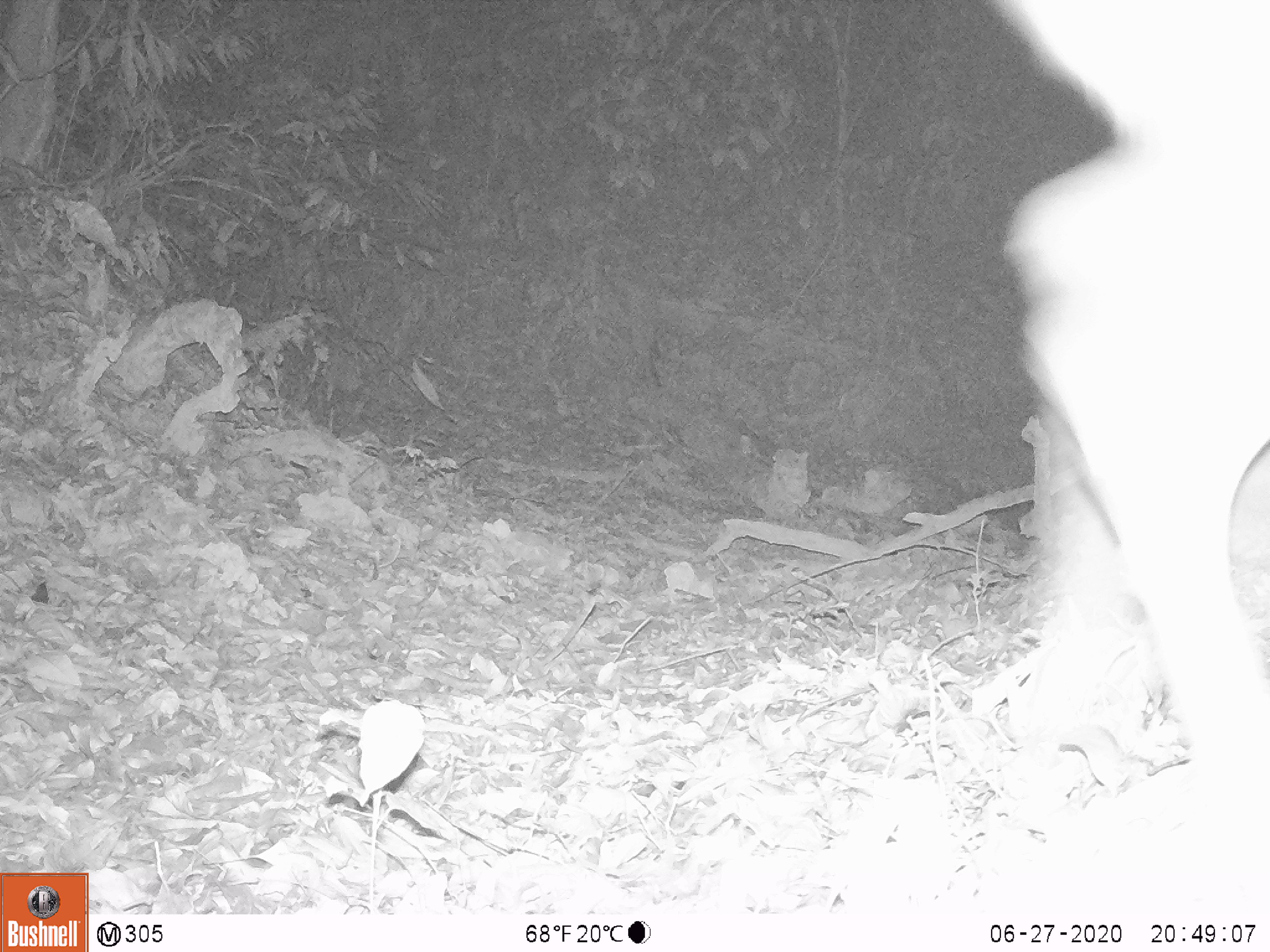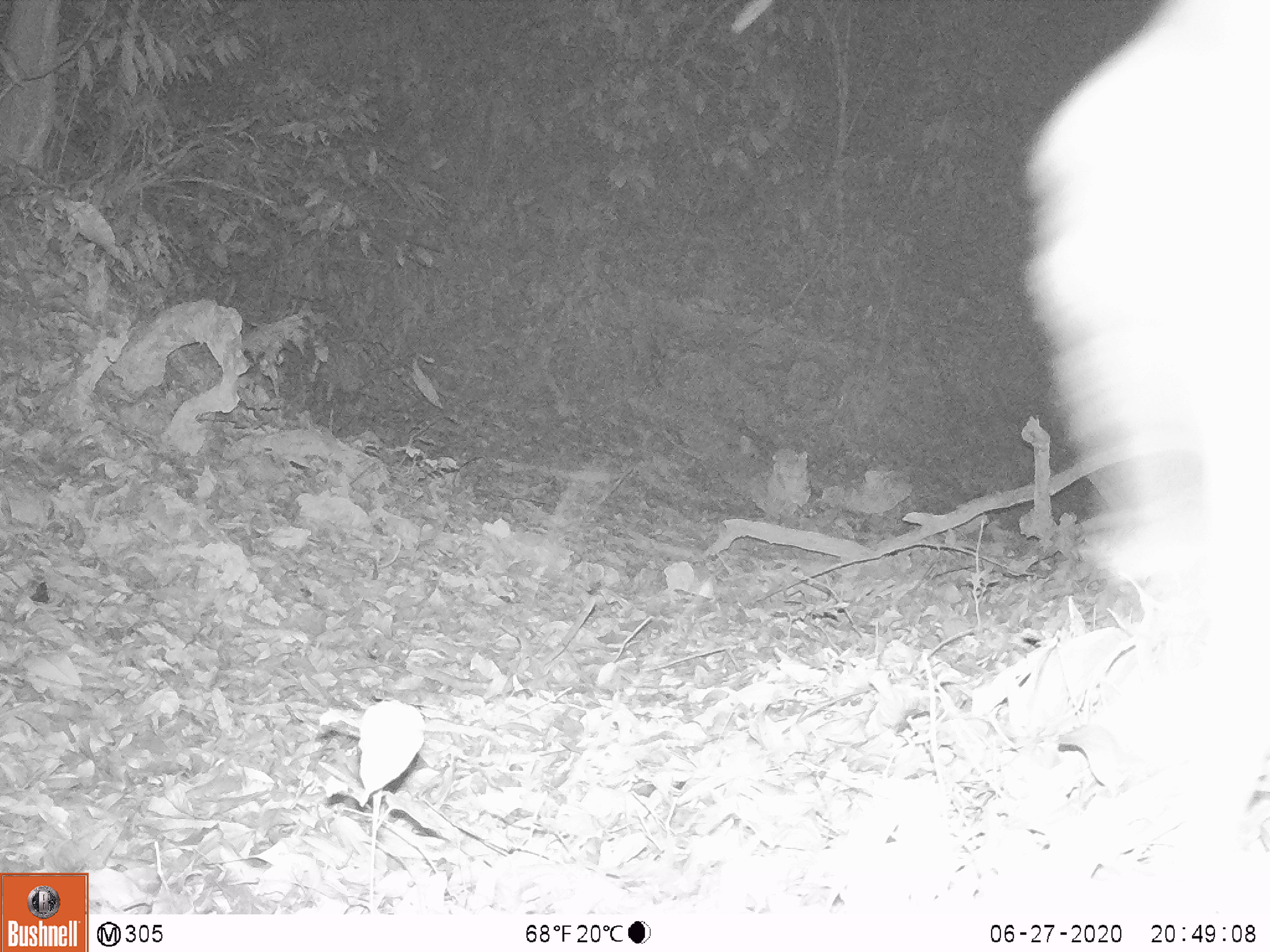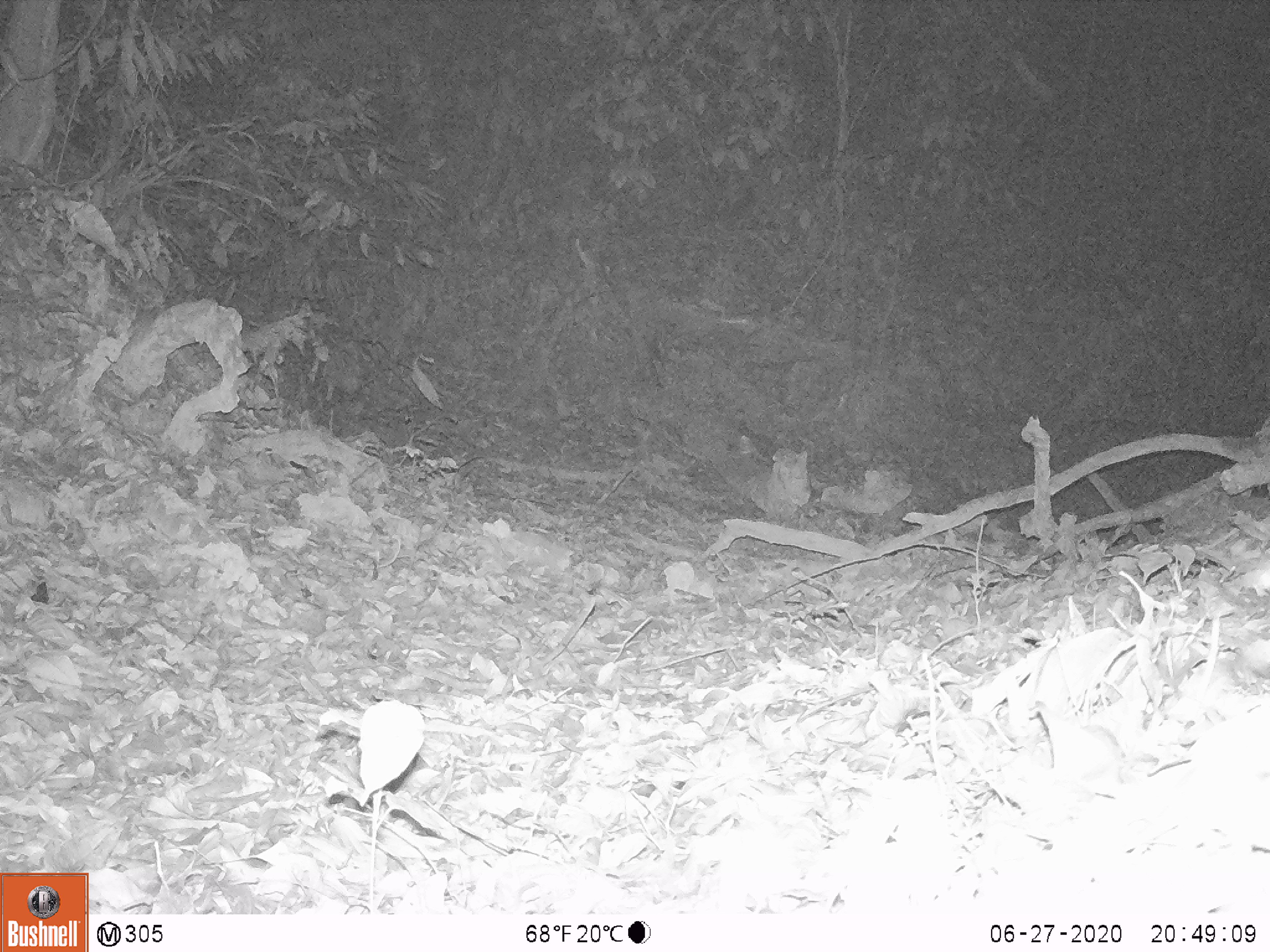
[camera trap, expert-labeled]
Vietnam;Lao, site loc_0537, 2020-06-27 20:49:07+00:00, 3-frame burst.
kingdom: Animalia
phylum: Chordata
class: Mammalia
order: Artiodactyla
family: Cervidae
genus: Muntiacus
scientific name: Muntiacus vuquangensis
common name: large-antlered muntjac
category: large antlered muntjac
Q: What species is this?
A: Large antlered muntjac (large-antlered muntjac) (Muntiacus vuquangensis).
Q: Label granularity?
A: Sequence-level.